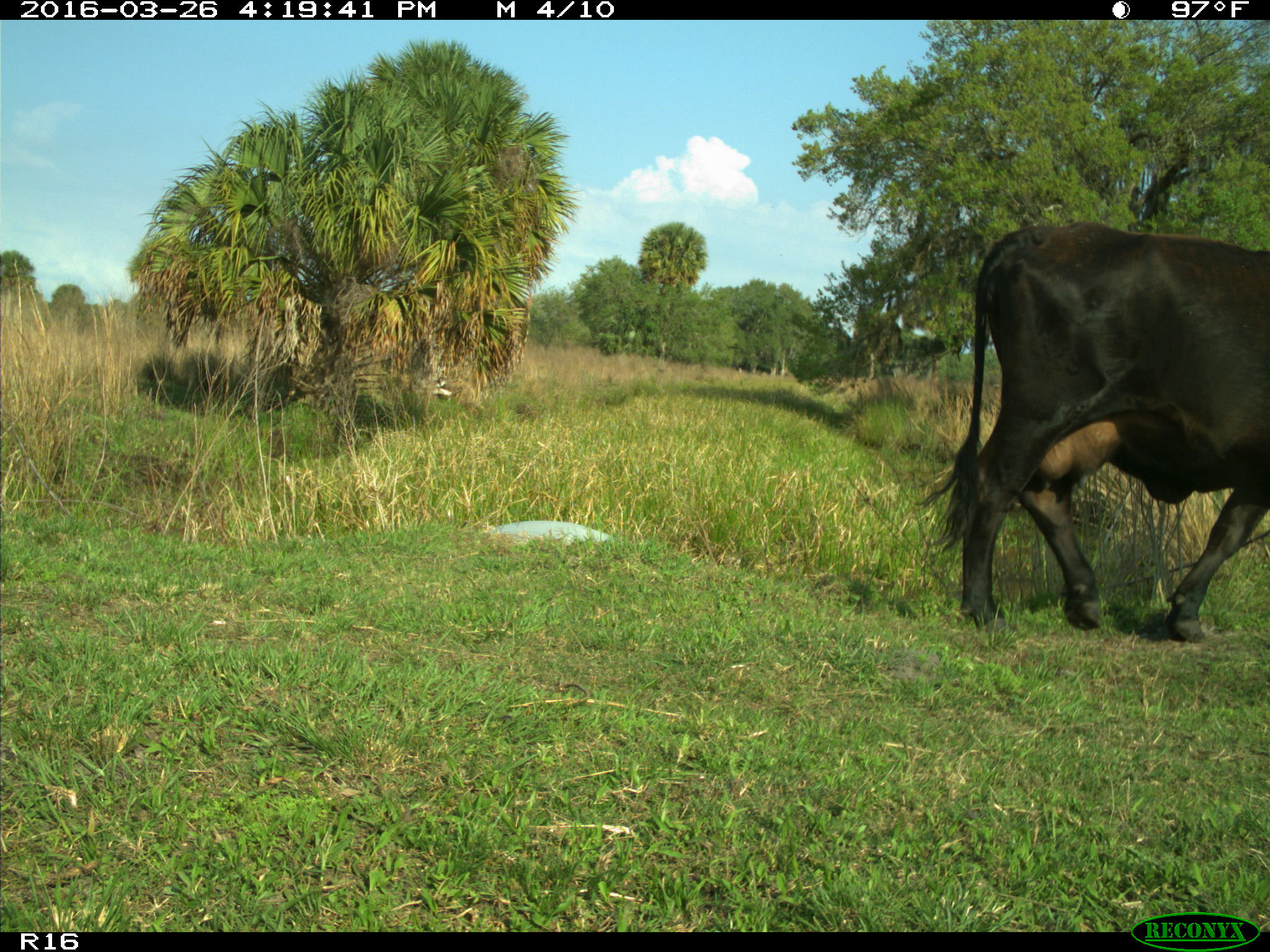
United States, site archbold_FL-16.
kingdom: Animalia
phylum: Chordata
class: Mammalia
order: Artiodactyla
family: Bovidae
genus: Bos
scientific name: Bos taurus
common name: domestic cow